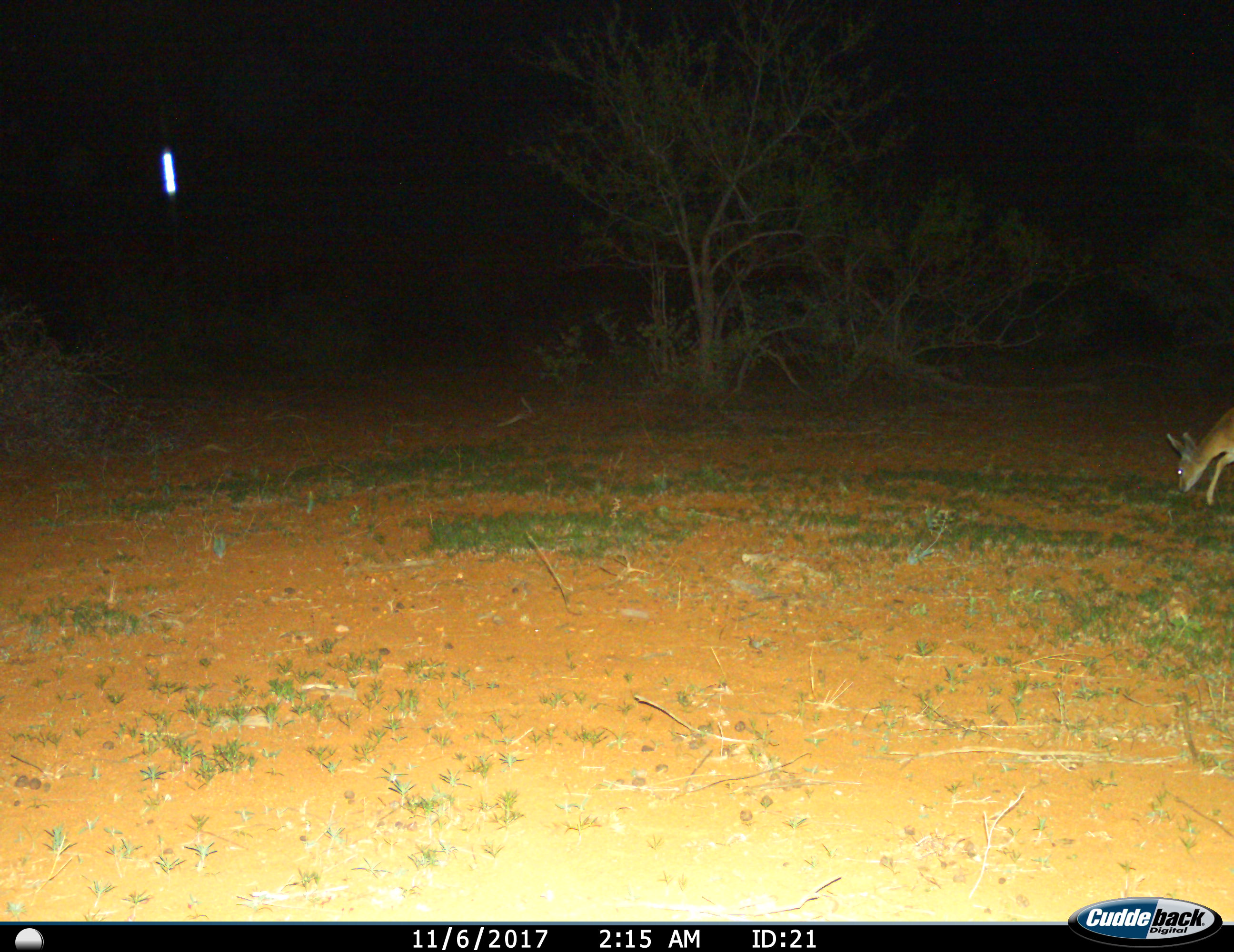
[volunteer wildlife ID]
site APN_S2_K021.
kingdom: Animalia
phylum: Chordata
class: Mammalia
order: Artiodactyla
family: Bovidae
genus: Sylvicapra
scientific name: Sylvicapra grimmia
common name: common duiker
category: duikercommongrey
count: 1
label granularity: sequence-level